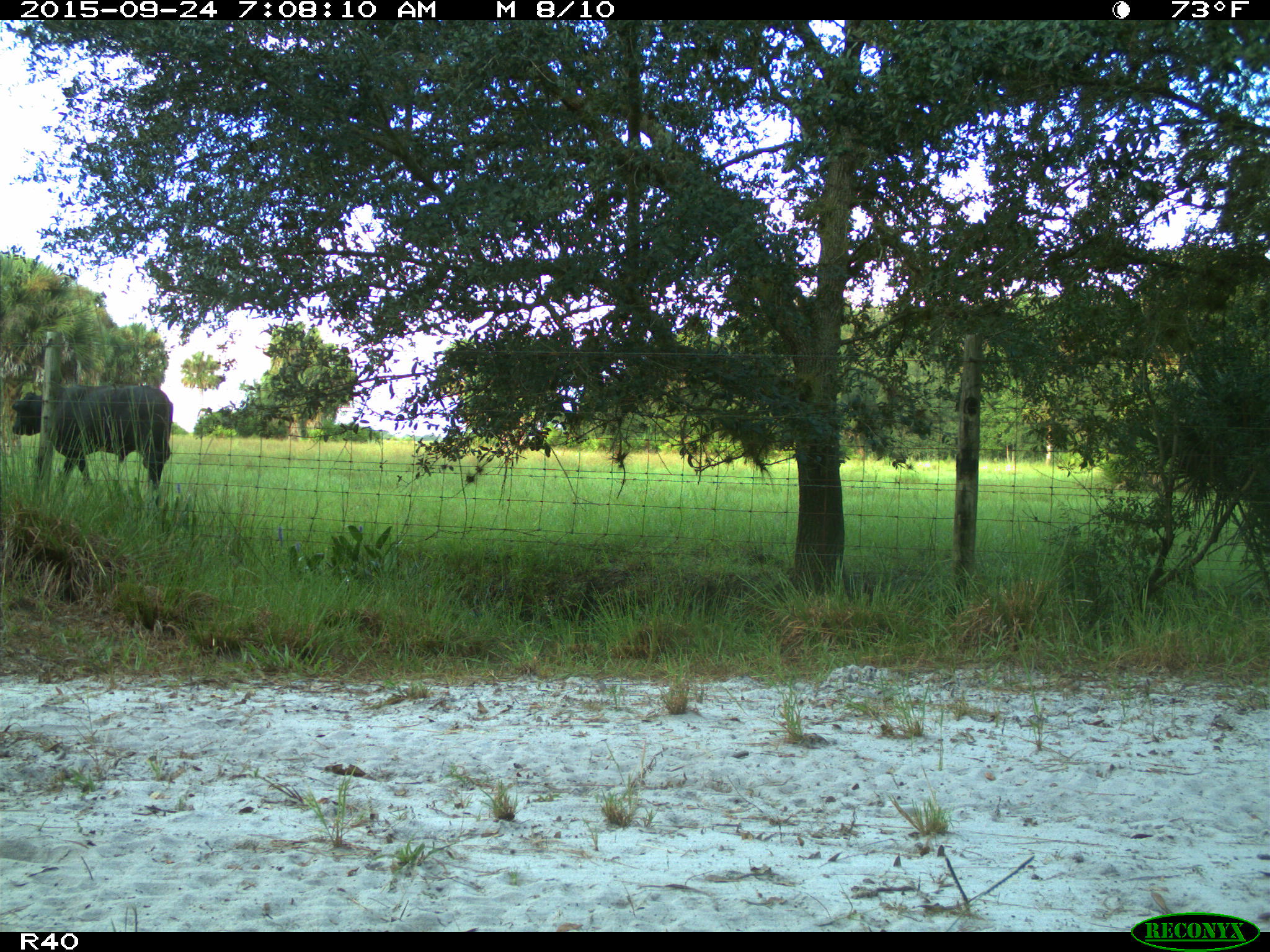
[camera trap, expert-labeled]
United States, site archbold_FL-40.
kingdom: Animalia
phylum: Chordata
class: Mammalia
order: Artiodactyla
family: Bovidae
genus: Bos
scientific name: Bos taurus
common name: domestic cow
Bos taurus (domestic cow).